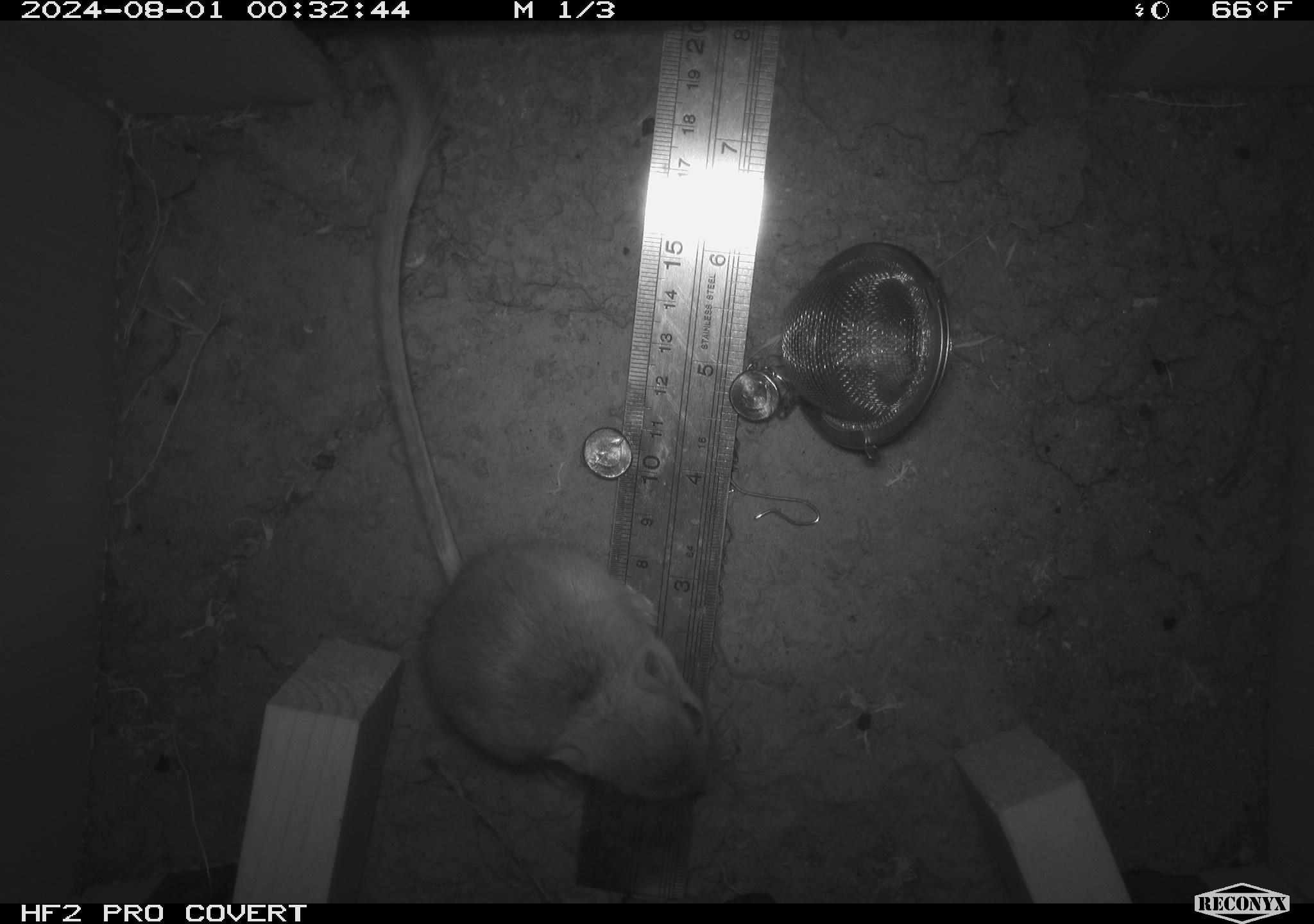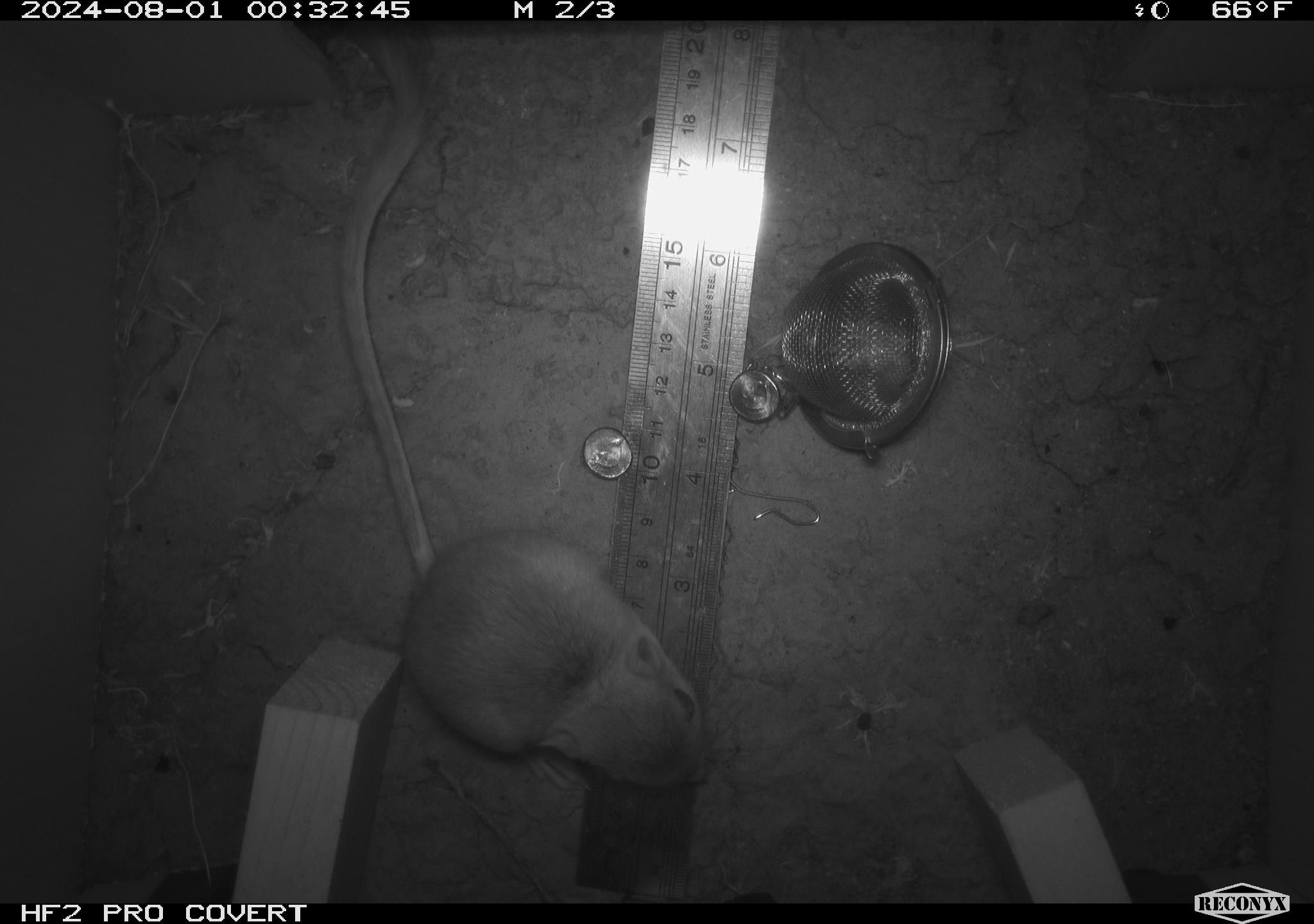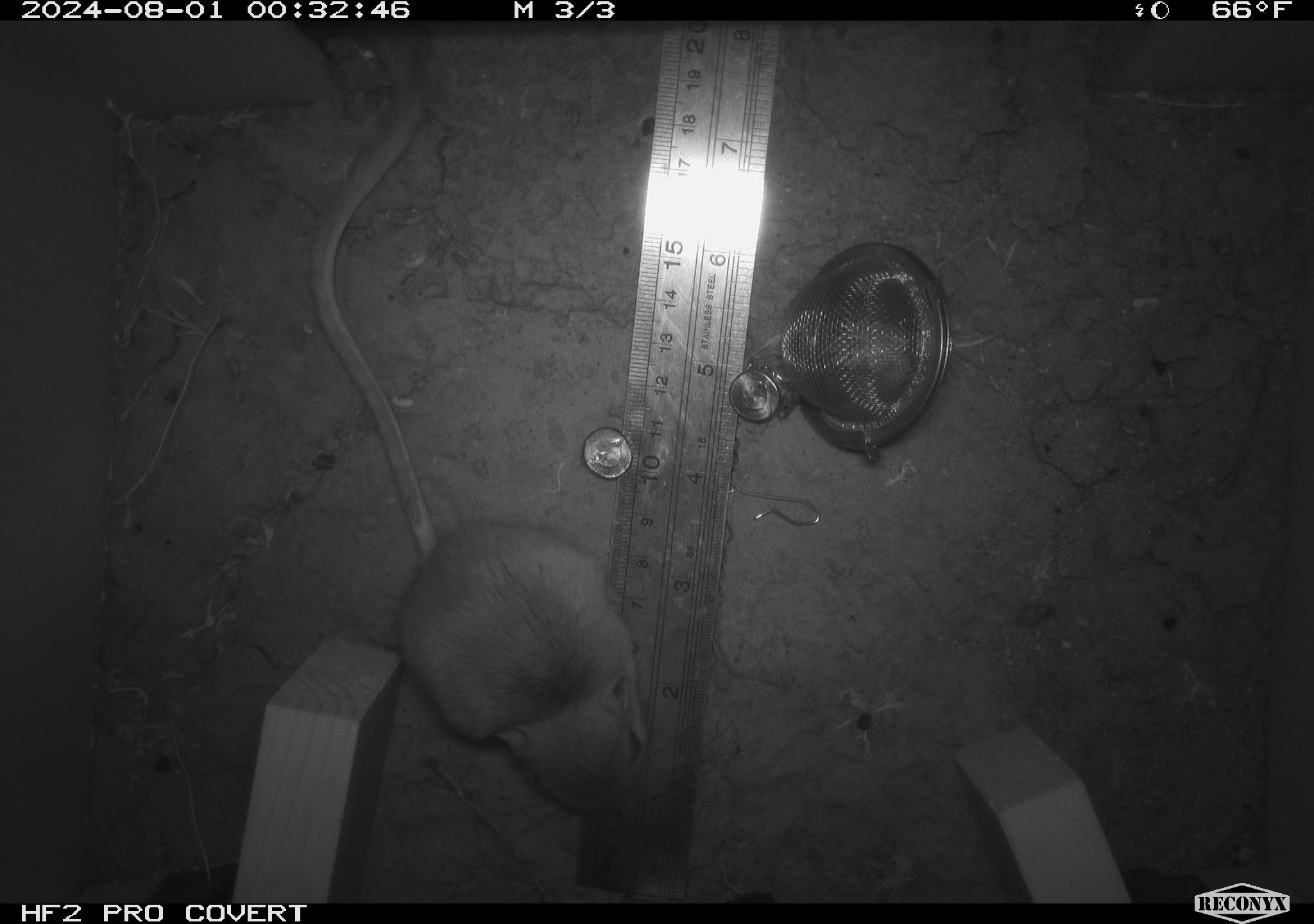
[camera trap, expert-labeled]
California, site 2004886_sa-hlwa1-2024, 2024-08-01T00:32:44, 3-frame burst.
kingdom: Animalia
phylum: Chordata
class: Mammalia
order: Rodentia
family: Heteromyidae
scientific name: Heteromyidae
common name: kangaroo rats and pocket mice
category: heteromyidae family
Heteromyidae family (kangaroo rats and pocket mice) (Heteromyidae).